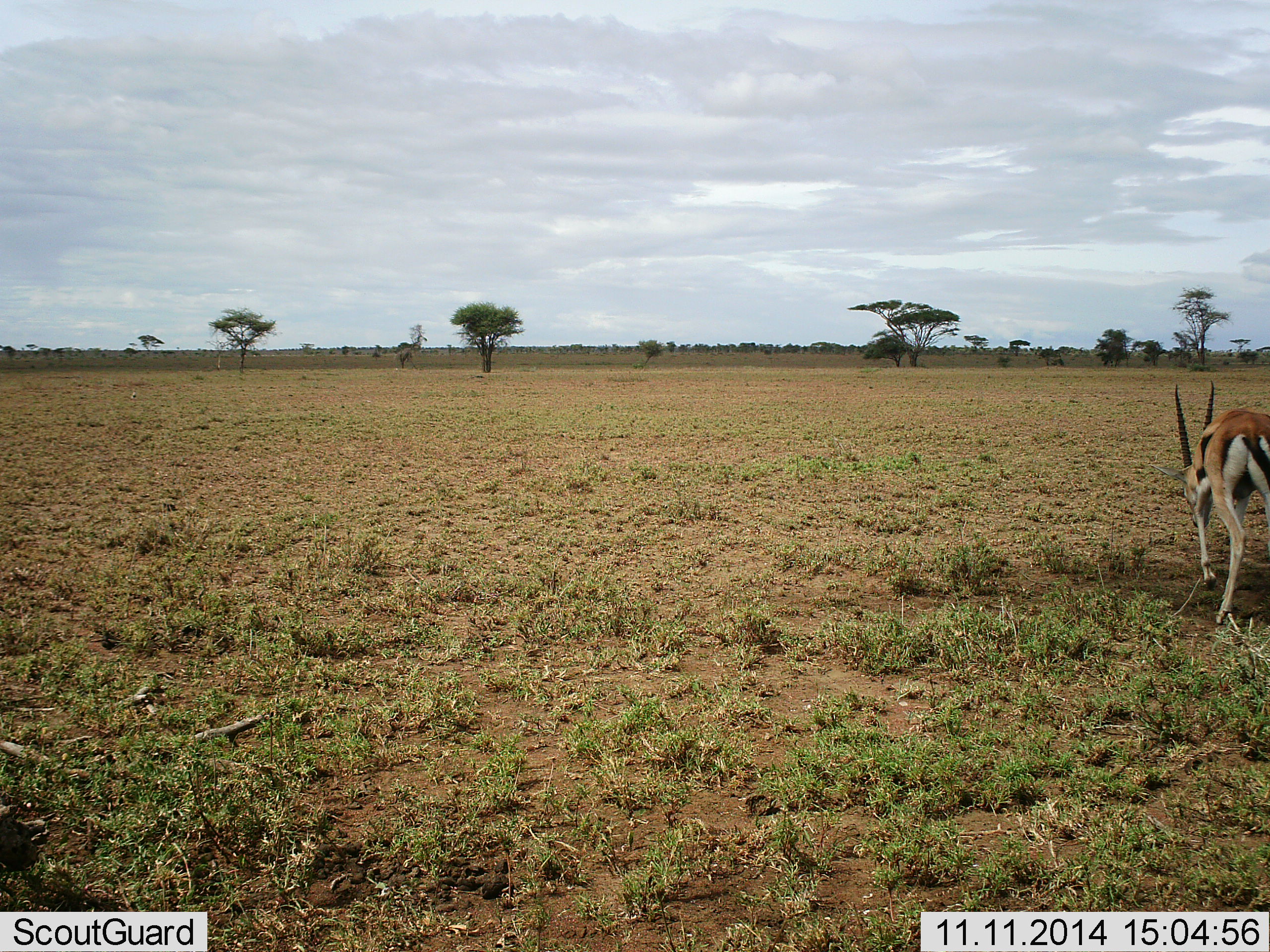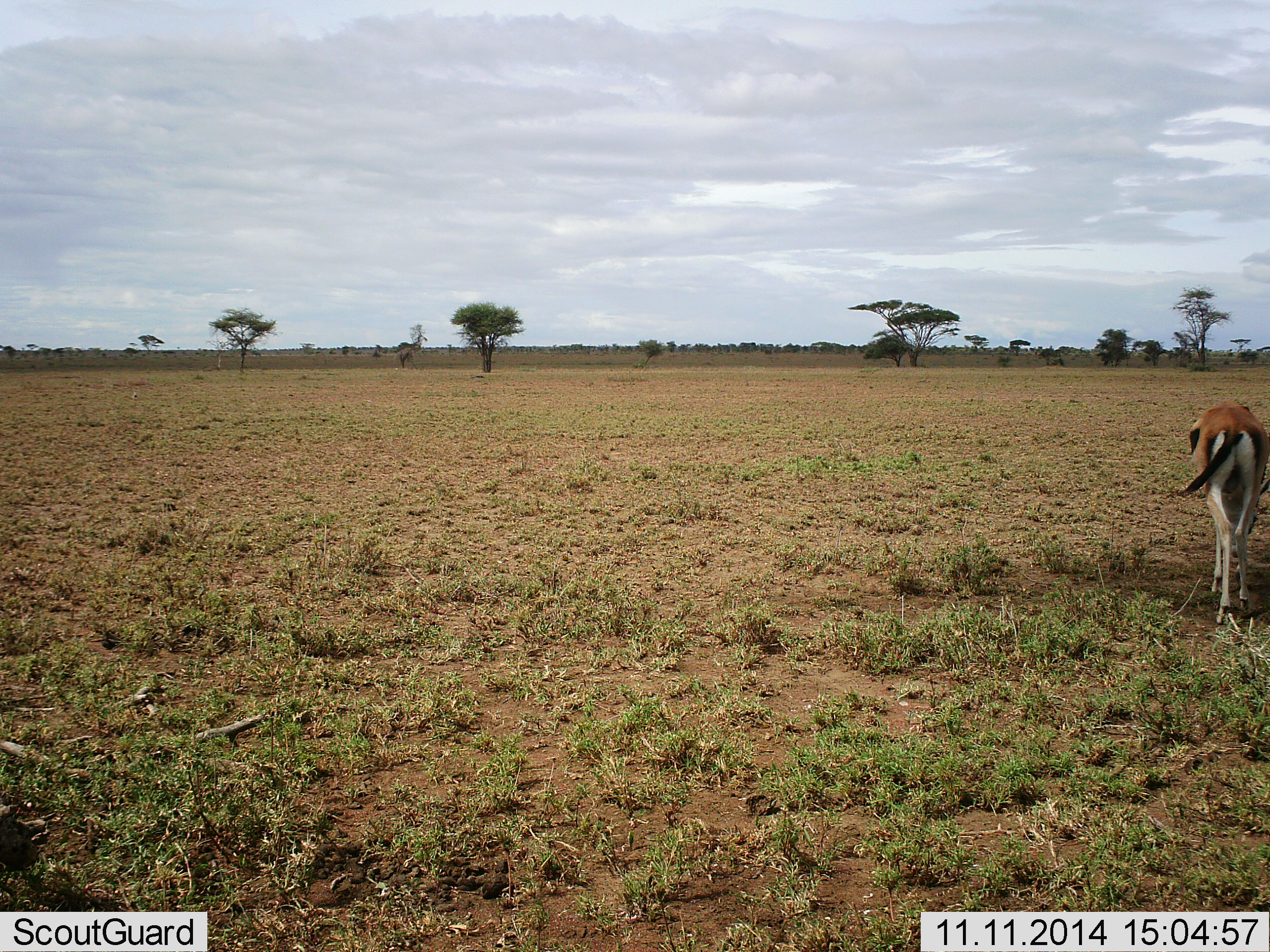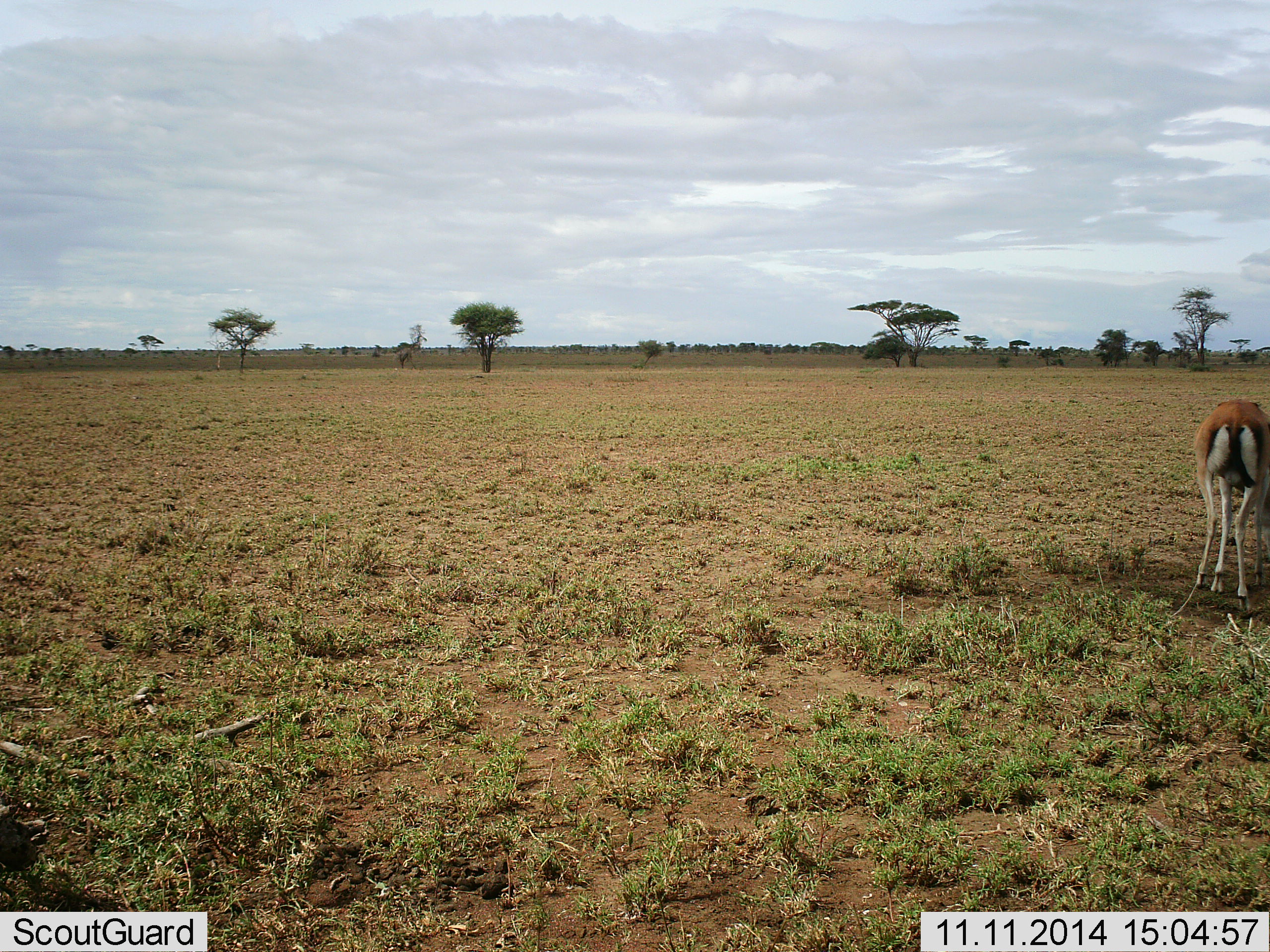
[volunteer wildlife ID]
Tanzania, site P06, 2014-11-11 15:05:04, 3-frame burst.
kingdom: Animalia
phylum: Chordata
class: Mammalia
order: Artiodactyla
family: Bovidae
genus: Eudorcas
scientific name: Eudorcas thomsonii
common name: thomson's gazelle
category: gazellethomsons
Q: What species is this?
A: Gazellethomsons (thomson's gazelle) (Eudorcas thomsonii).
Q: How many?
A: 1.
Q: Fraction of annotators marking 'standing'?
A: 0%.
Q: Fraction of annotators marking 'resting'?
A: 0%.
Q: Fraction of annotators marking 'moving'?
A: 30%.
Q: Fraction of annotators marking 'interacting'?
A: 0%.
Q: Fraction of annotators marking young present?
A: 0%.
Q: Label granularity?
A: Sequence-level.